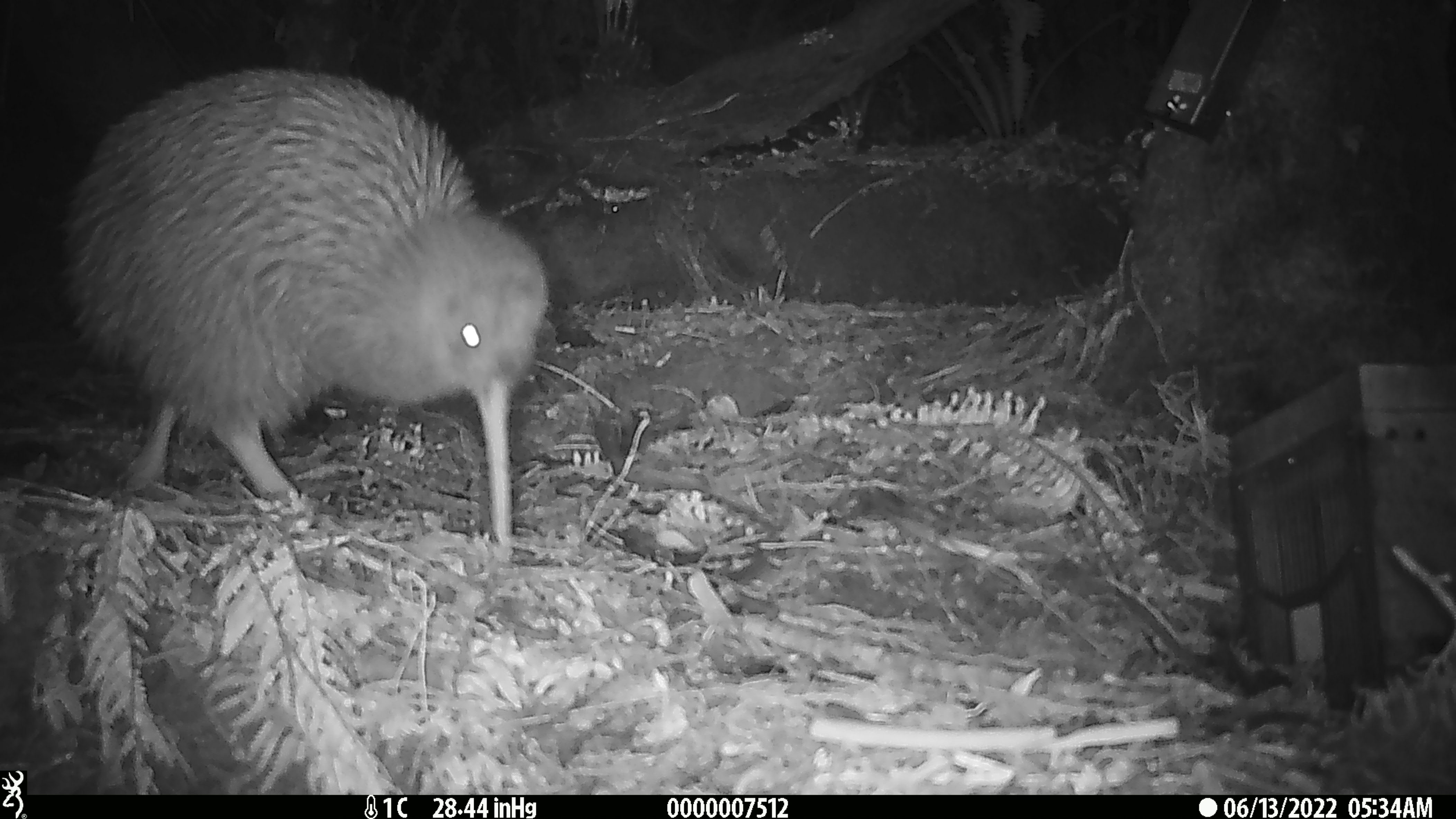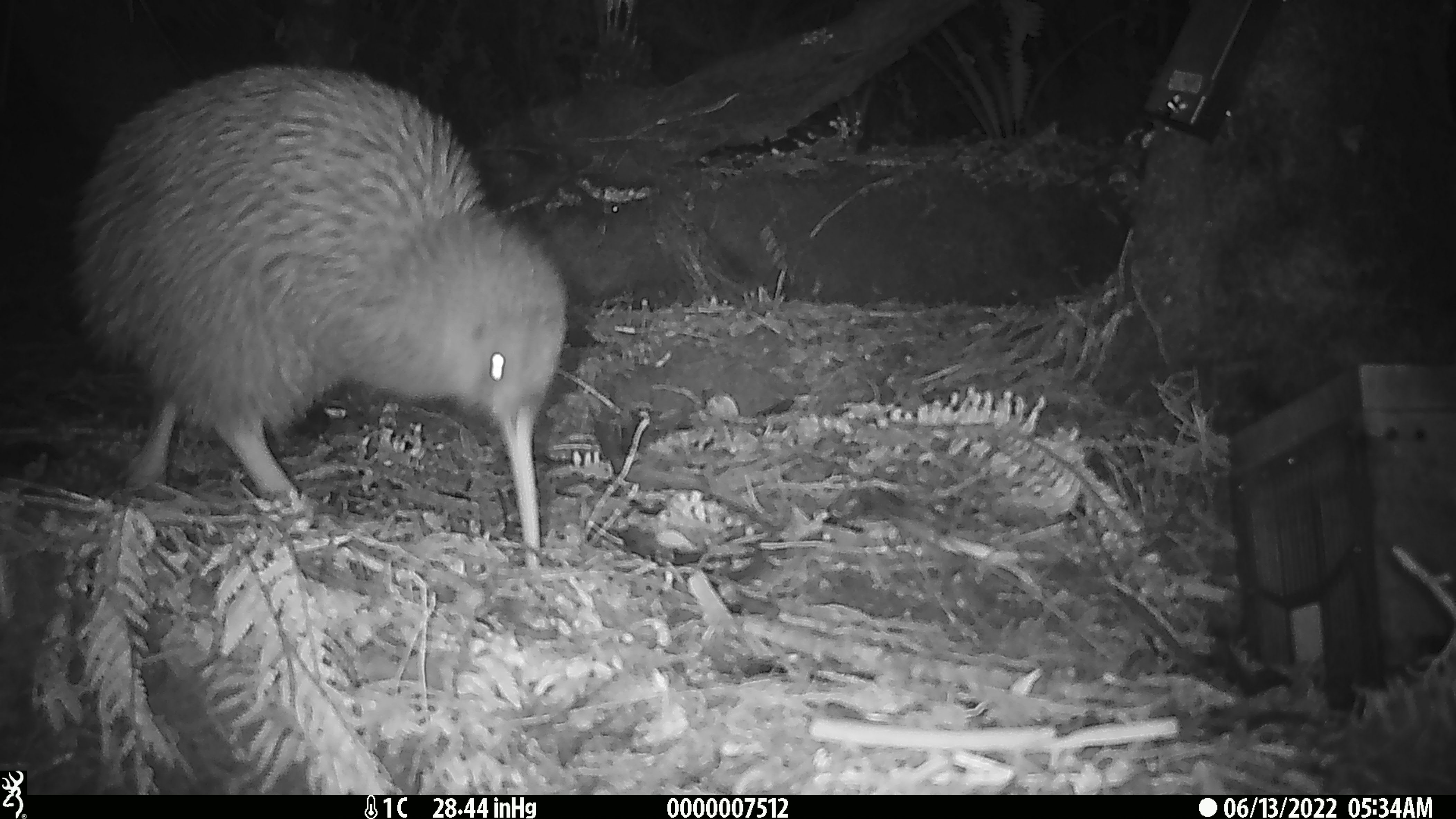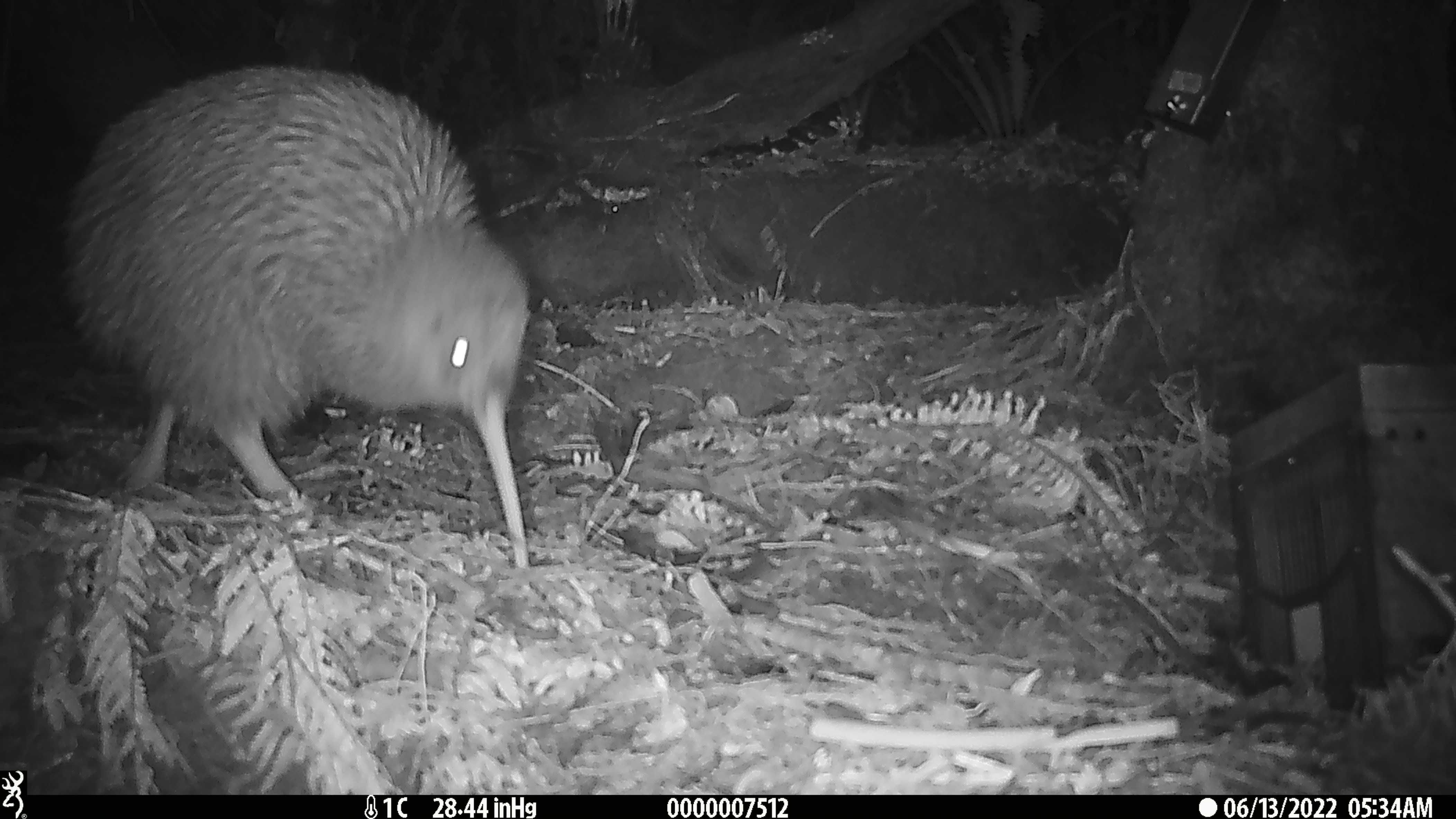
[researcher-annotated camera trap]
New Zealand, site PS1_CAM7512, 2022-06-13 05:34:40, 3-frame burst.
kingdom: Animalia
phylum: Chordata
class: Aves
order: Apterygiformes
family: Apterygidae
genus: Apteryx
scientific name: Apteryx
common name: kiwi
Kiwi (Apteryx).